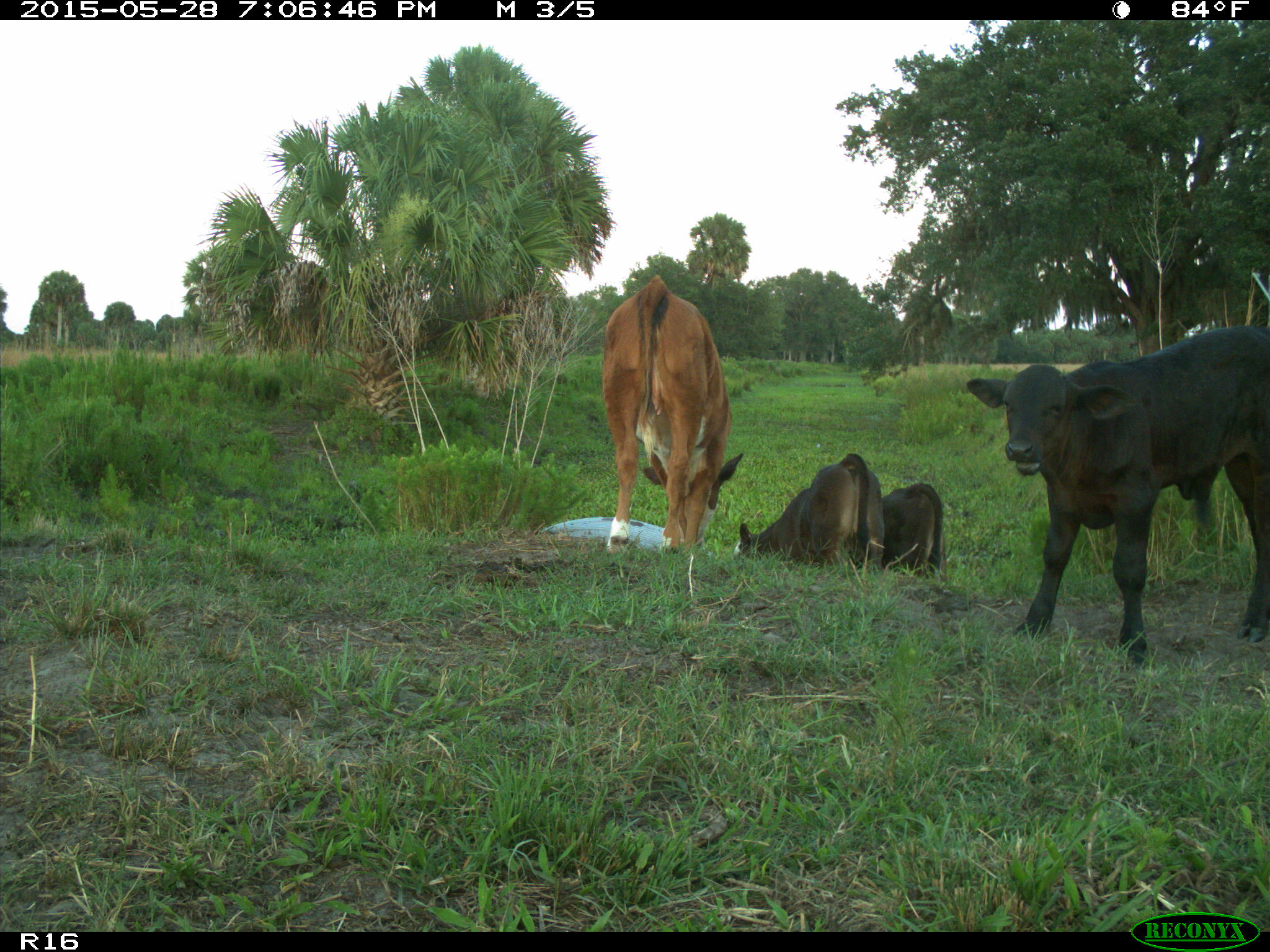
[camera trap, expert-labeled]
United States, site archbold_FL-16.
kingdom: Animalia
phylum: Chordata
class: Mammalia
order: Artiodactyla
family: Bovidae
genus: Bos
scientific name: Bos taurus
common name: domestic cow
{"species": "Bos taurus (domestic cow)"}